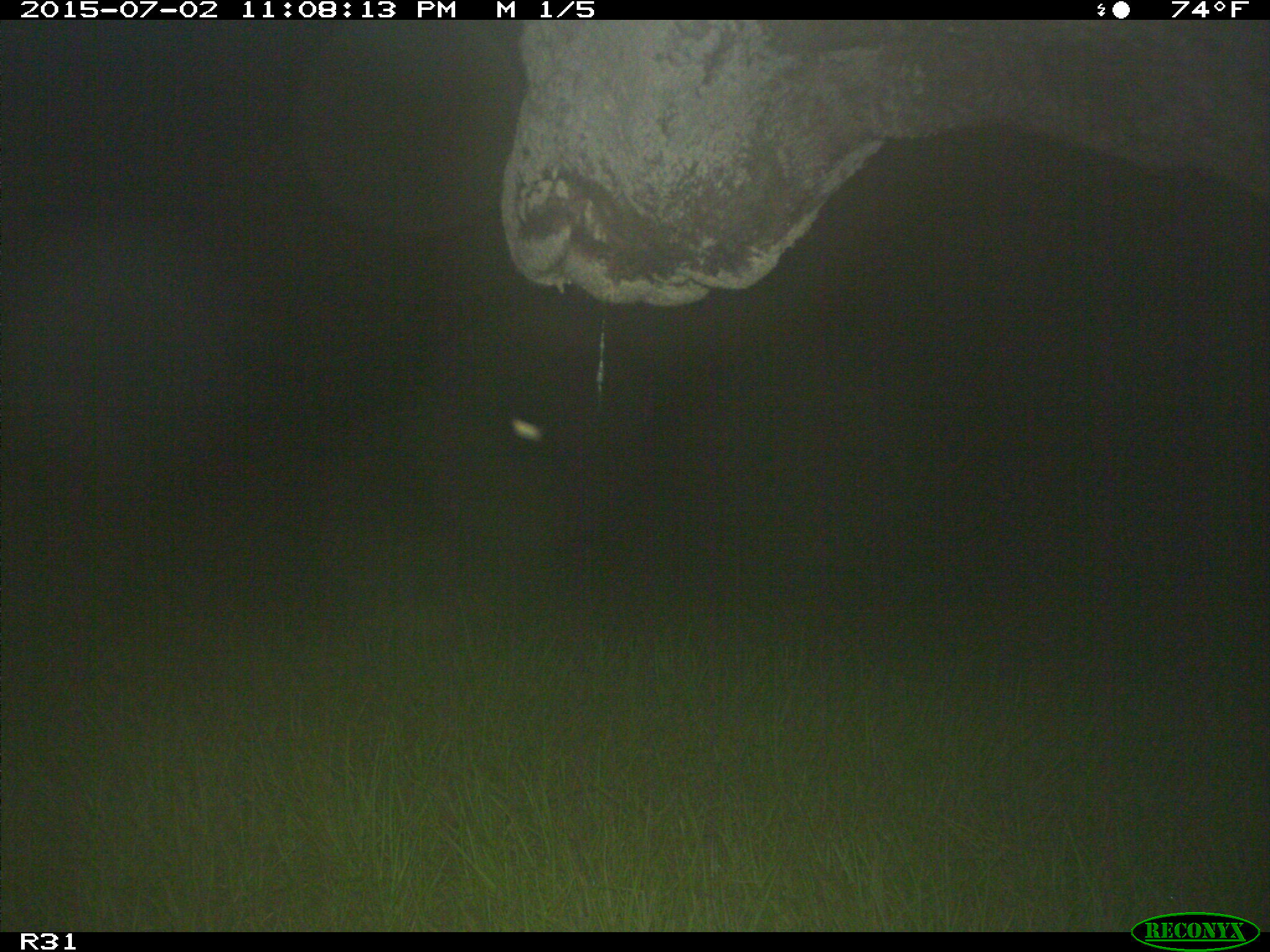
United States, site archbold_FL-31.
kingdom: Animalia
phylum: Chordata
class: Mammalia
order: Artiodactyla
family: Bovidae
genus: Bos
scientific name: Bos taurus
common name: domestic cow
Bos taurus (domestic cow).